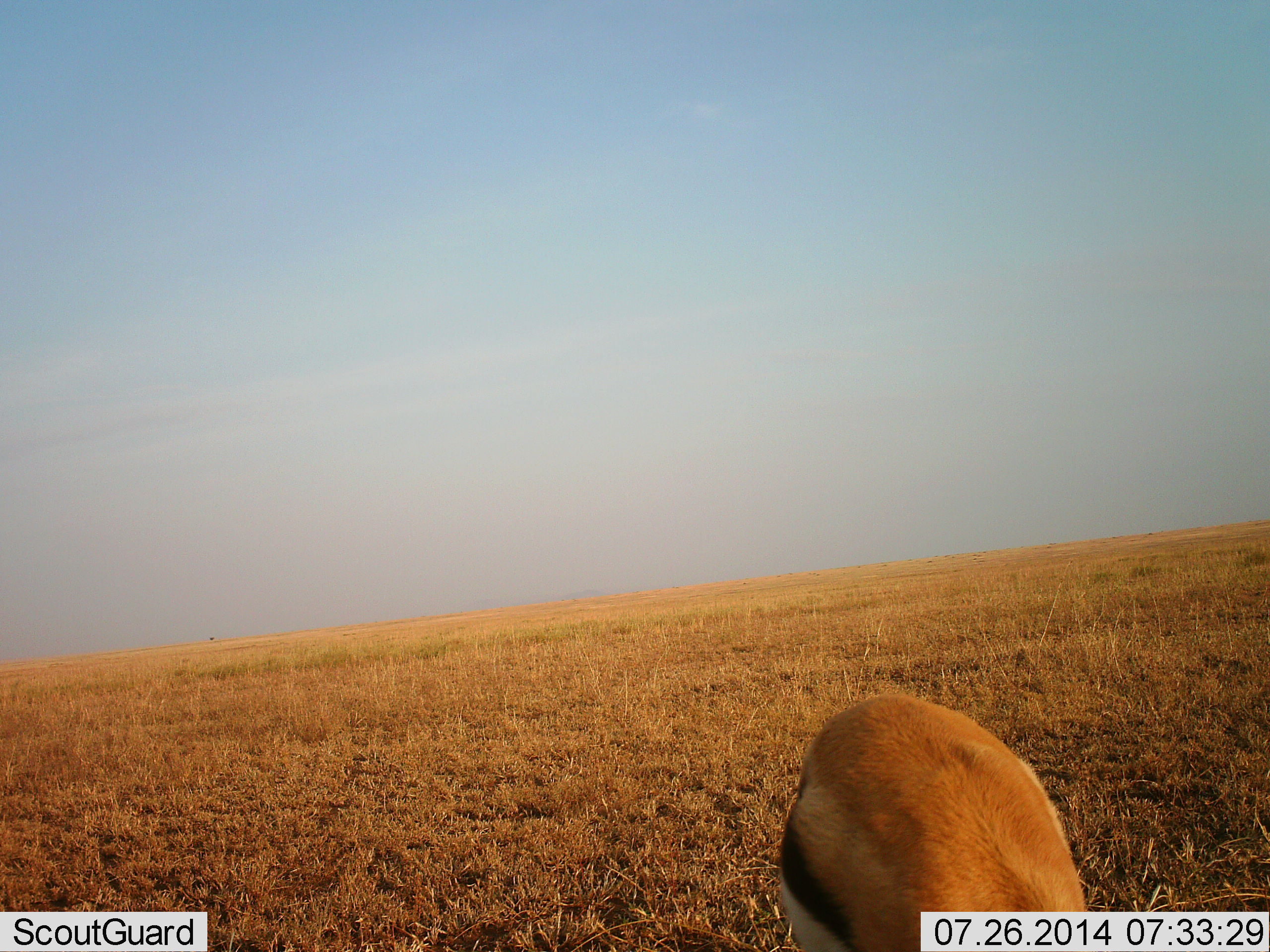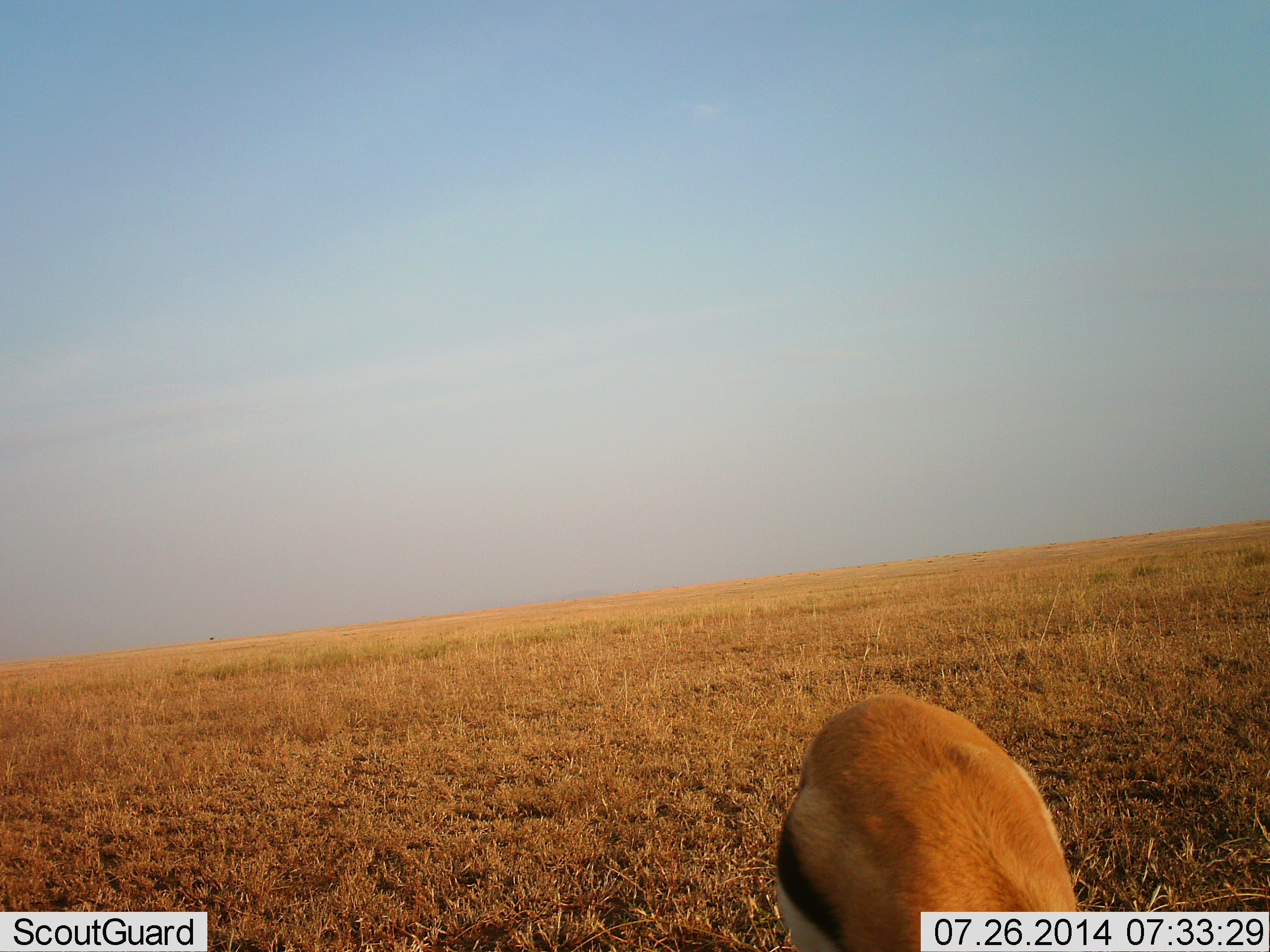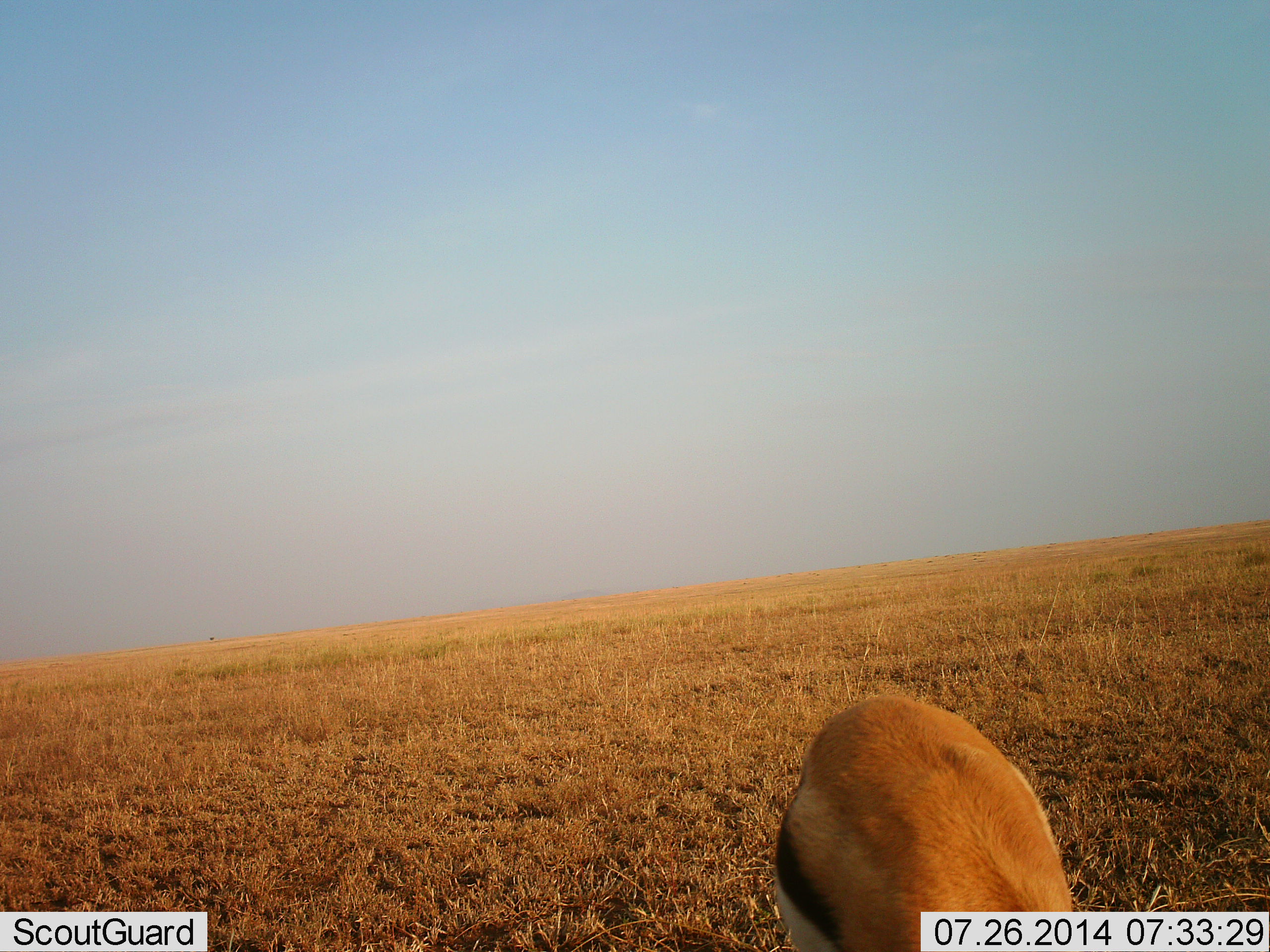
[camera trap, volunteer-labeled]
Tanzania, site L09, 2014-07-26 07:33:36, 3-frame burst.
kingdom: Animalia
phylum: Chordata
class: Mammalia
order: Artiodactyla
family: Bovidae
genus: Eudorcas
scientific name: Eudorcas thomsonii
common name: thomson's gazelle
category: gazellethomsons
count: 1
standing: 40%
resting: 0%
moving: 0%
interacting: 0%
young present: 0%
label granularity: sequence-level